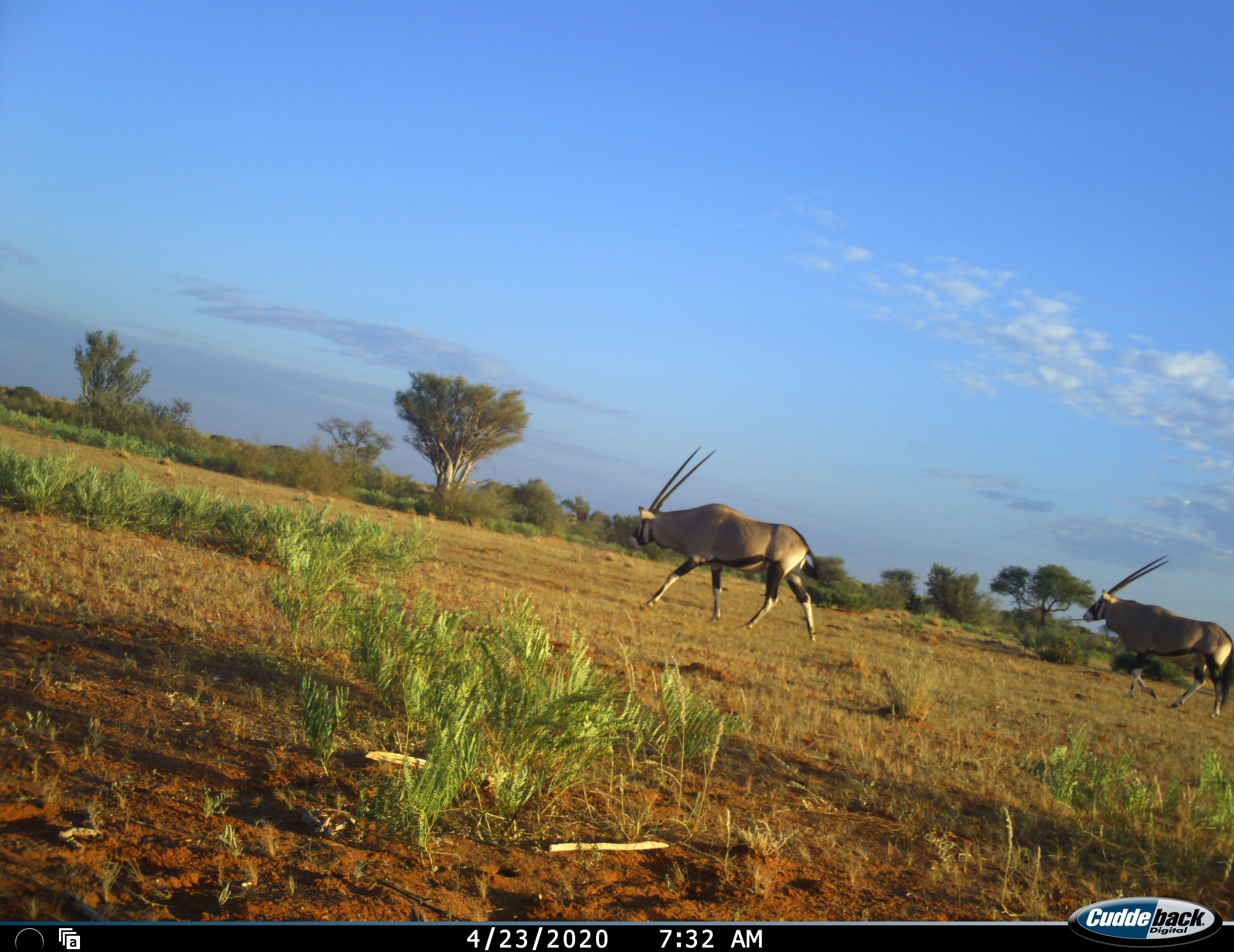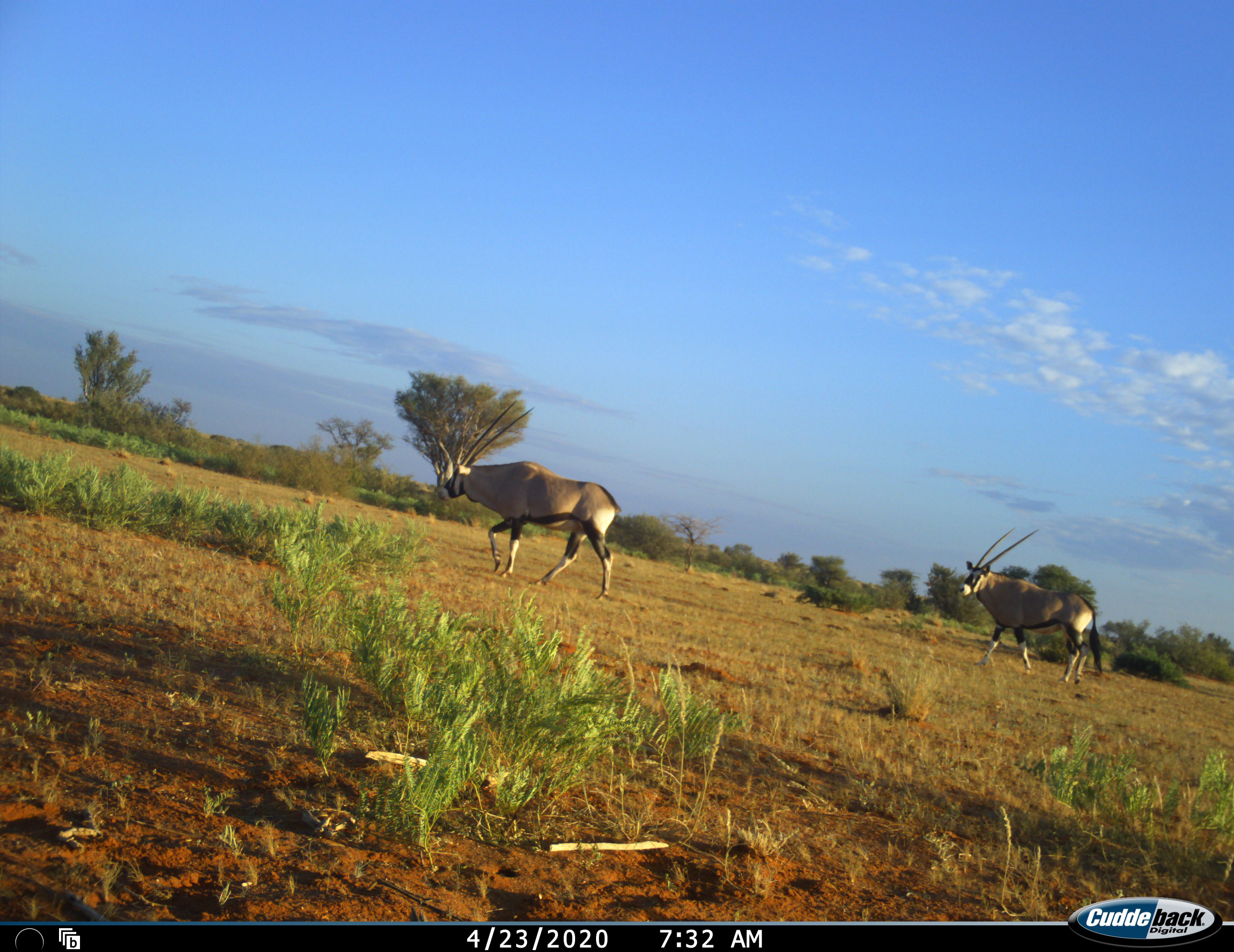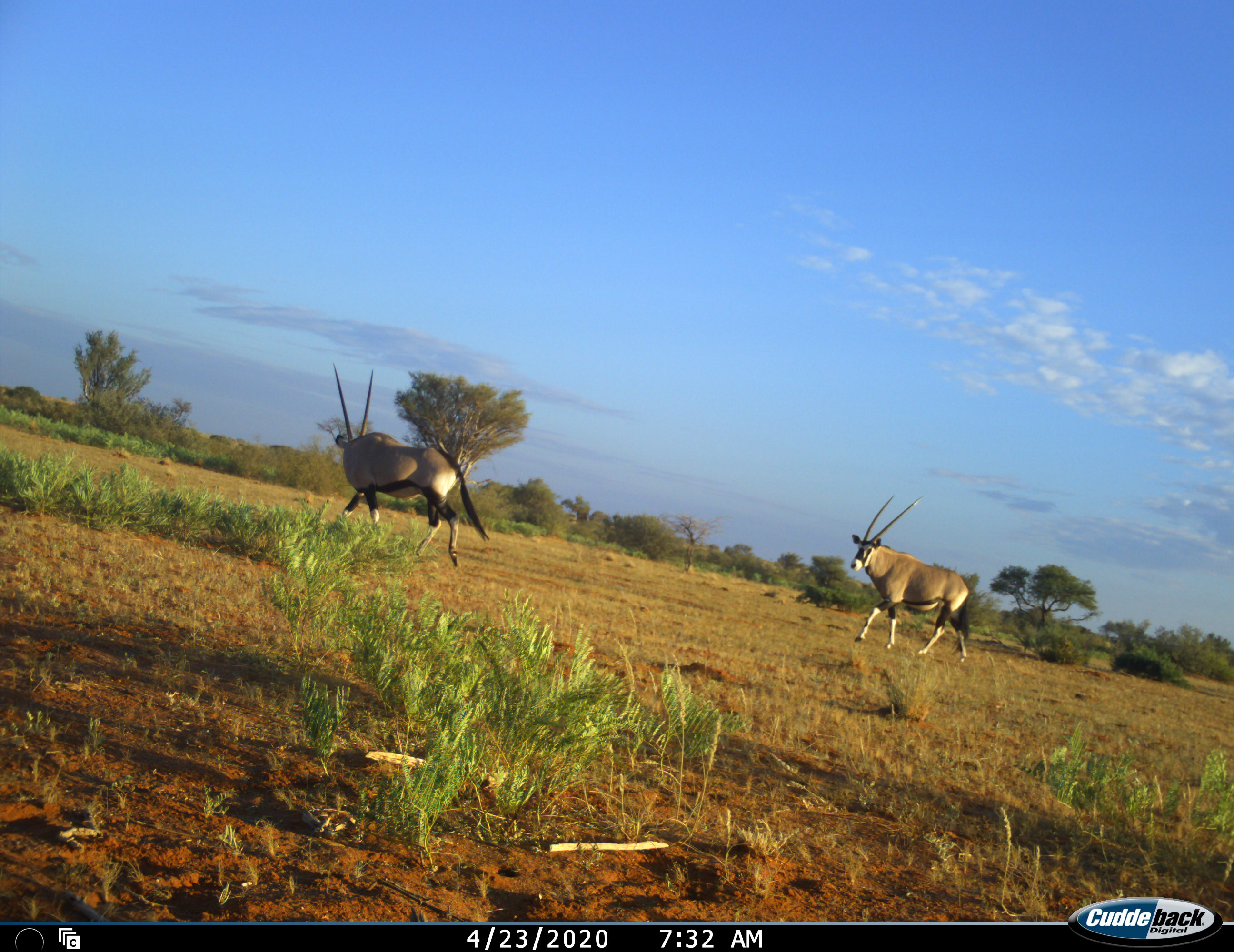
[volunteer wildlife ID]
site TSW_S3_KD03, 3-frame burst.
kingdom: Animalia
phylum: Chordata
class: Mammalia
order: Artiodactyla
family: Bovidae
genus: Oryx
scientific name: Oryx gazella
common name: gemsbok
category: oryx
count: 2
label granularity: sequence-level